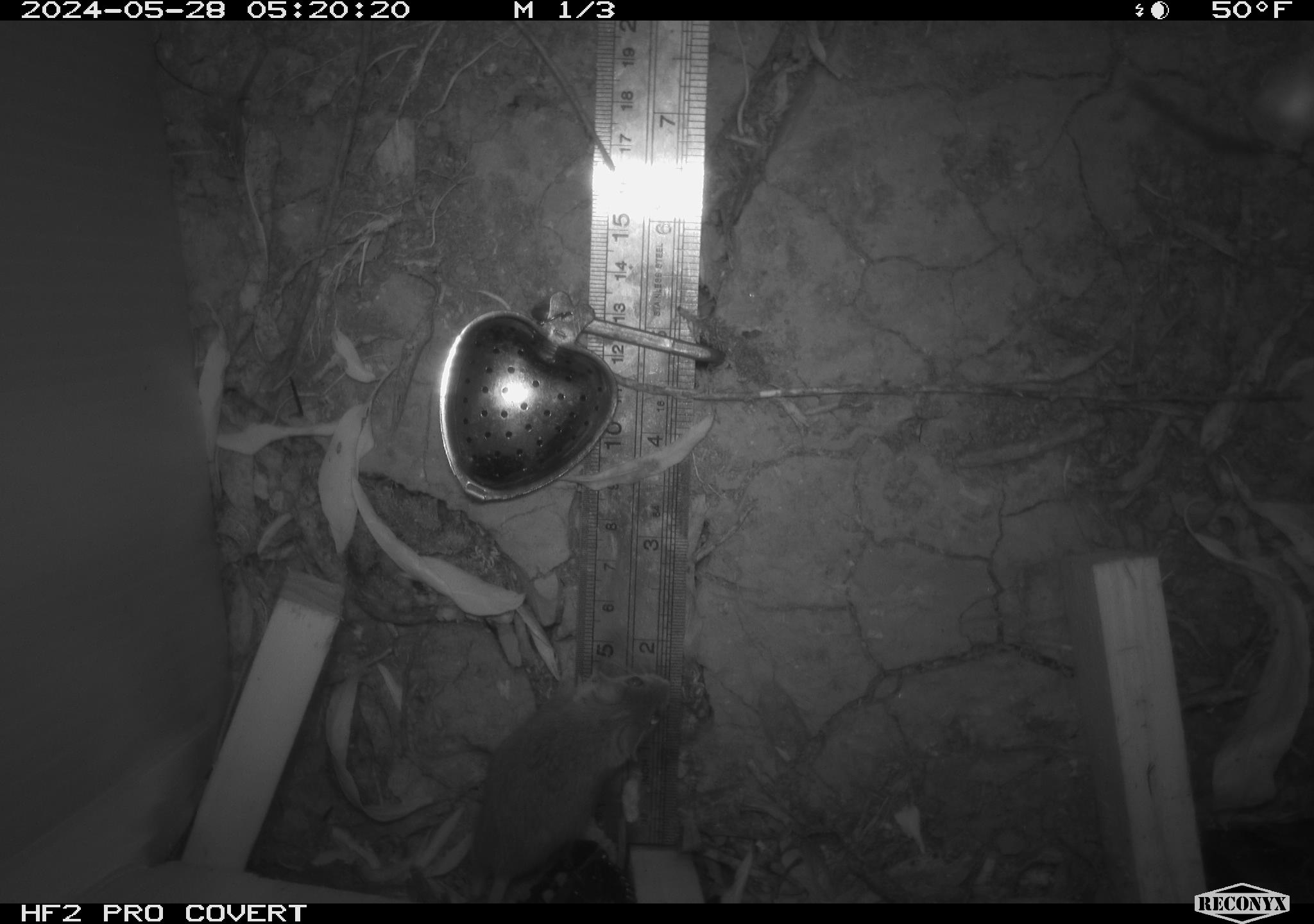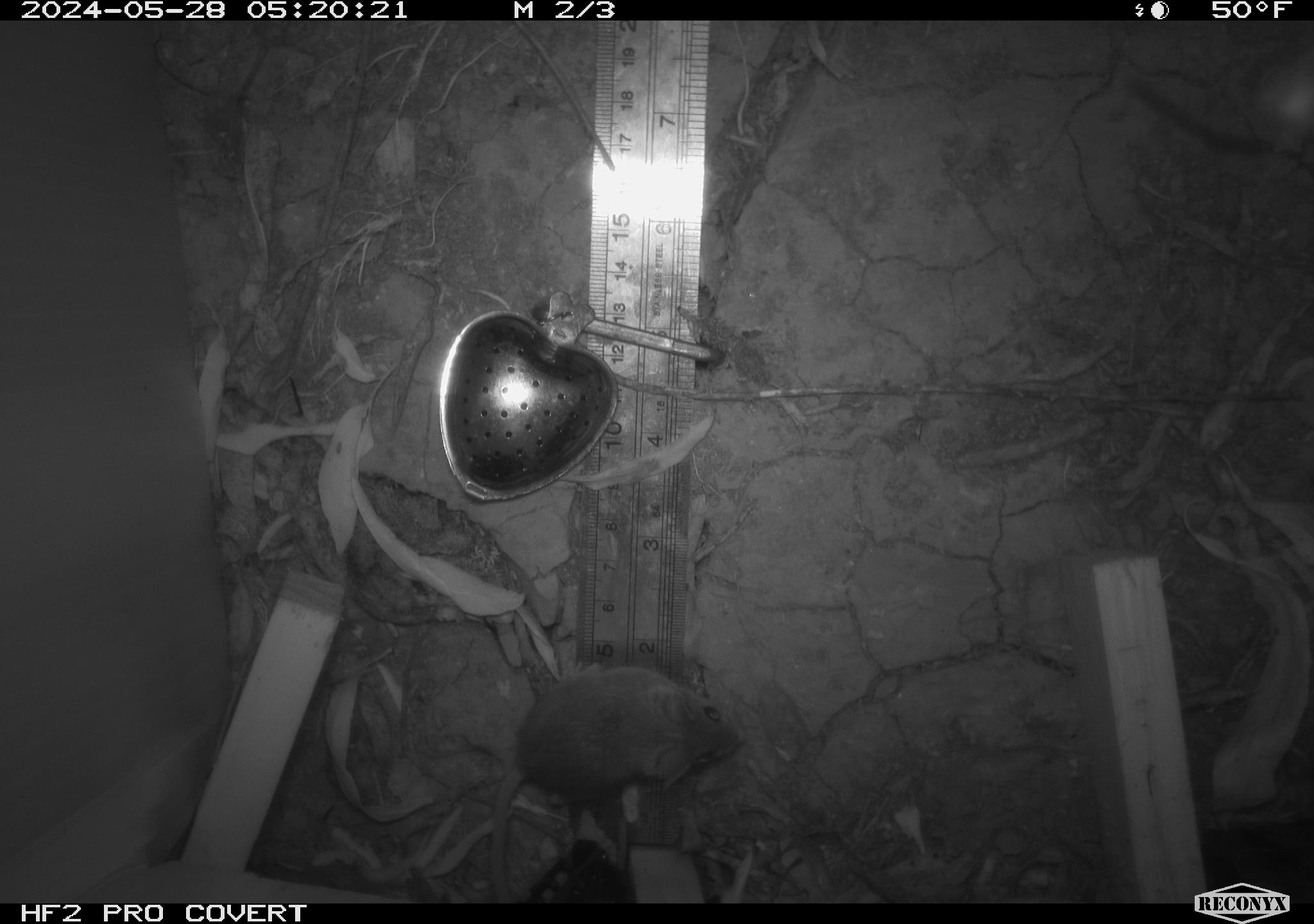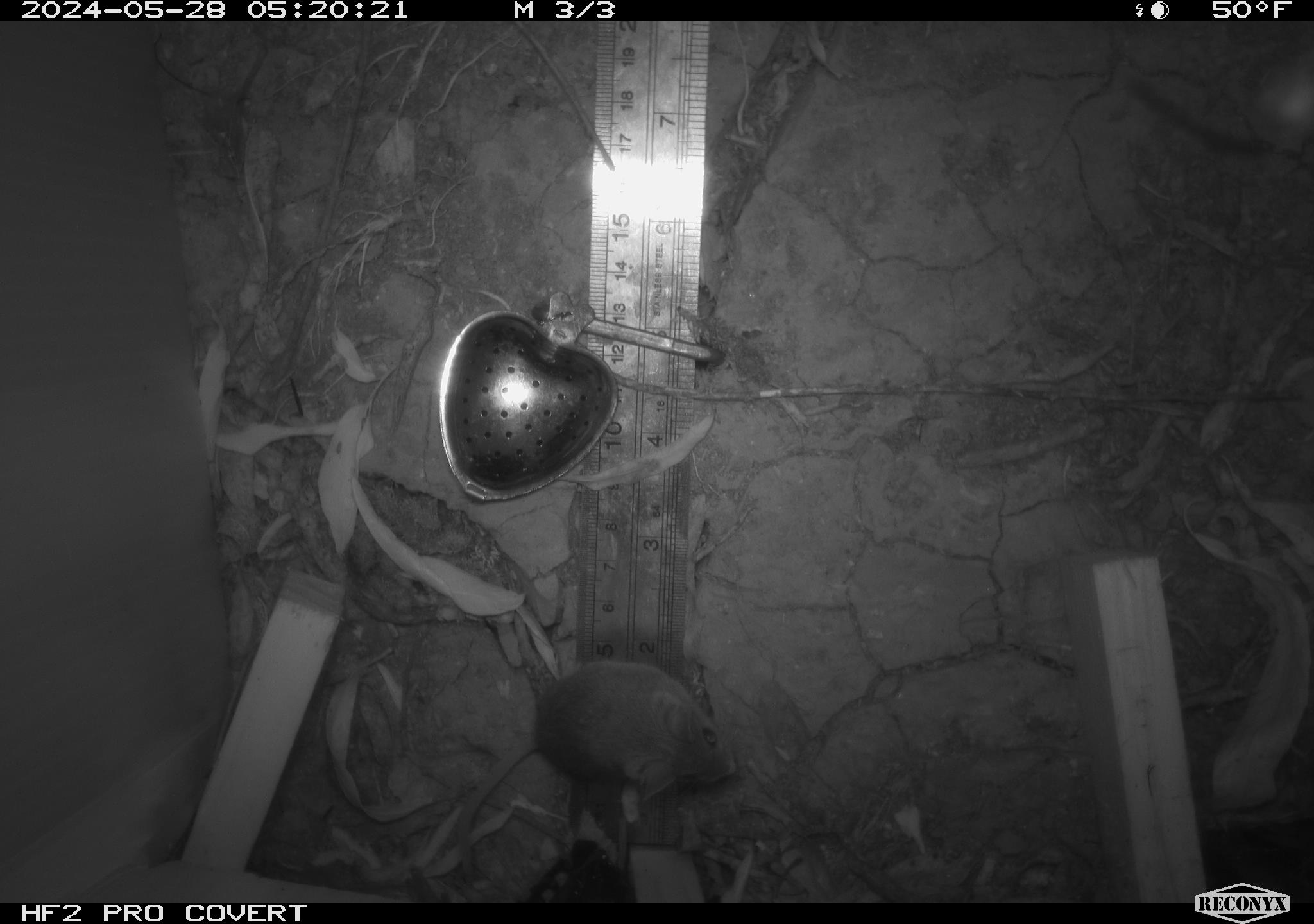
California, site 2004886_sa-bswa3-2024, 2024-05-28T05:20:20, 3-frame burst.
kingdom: Animalia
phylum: Chordata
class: Mammalia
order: Rodentia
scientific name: Rodentia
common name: mouse species